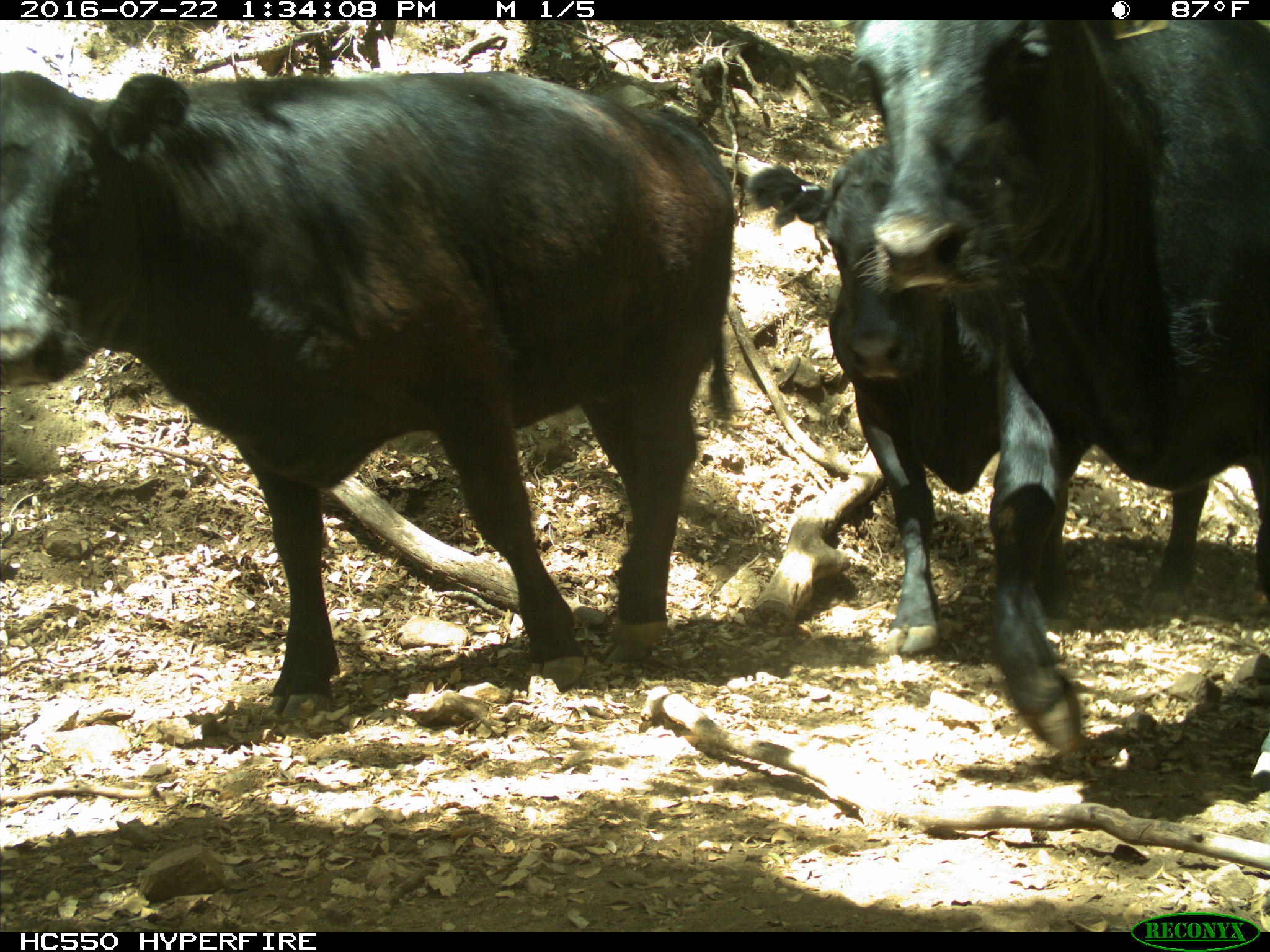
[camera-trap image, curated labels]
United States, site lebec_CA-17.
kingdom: Animalia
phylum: Chordata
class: Mammalia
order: Artiodactyla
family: Bovidae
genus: Bos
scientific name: Bos taurus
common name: domestic cow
Bos taurus (domestic cow).